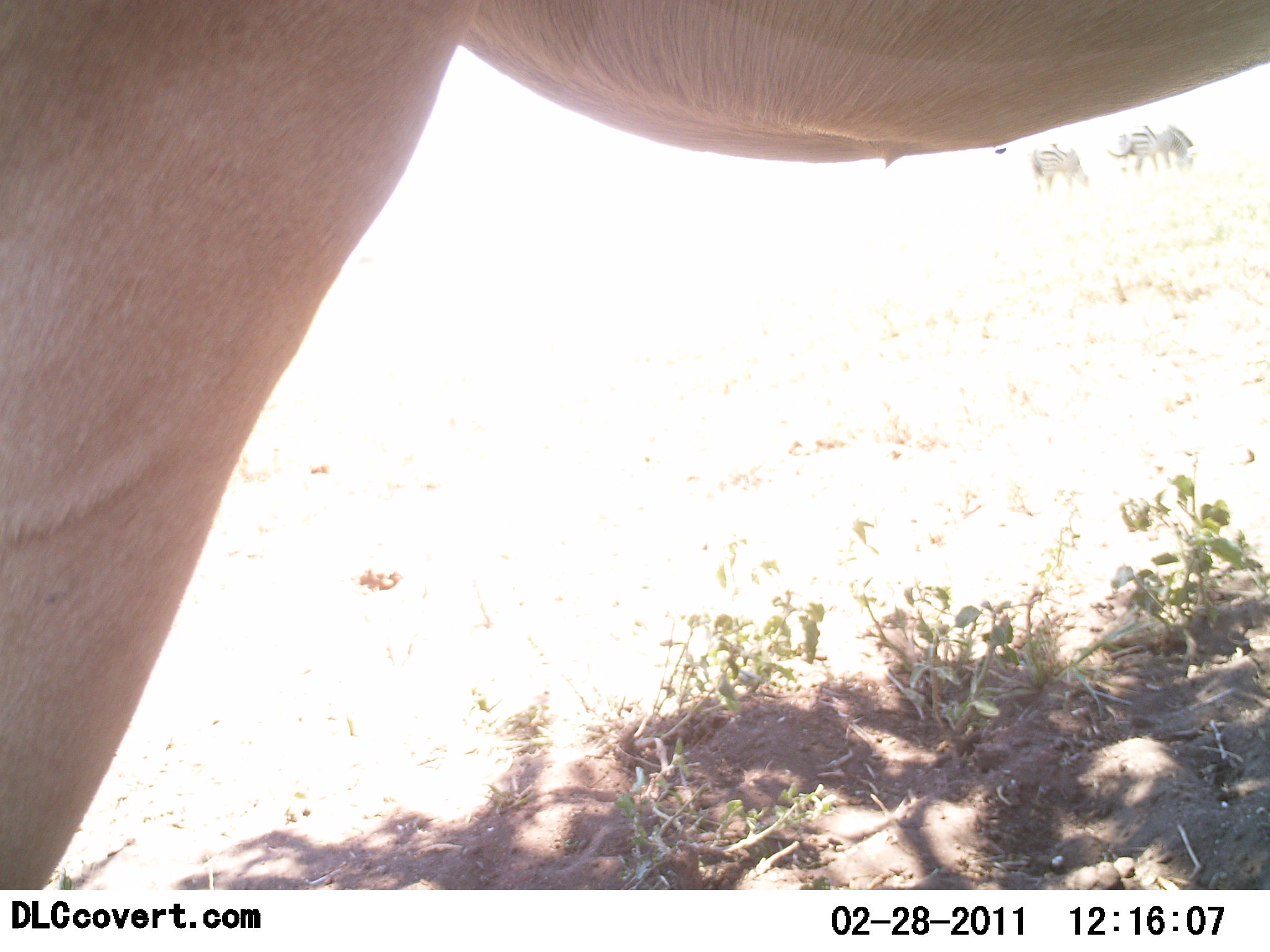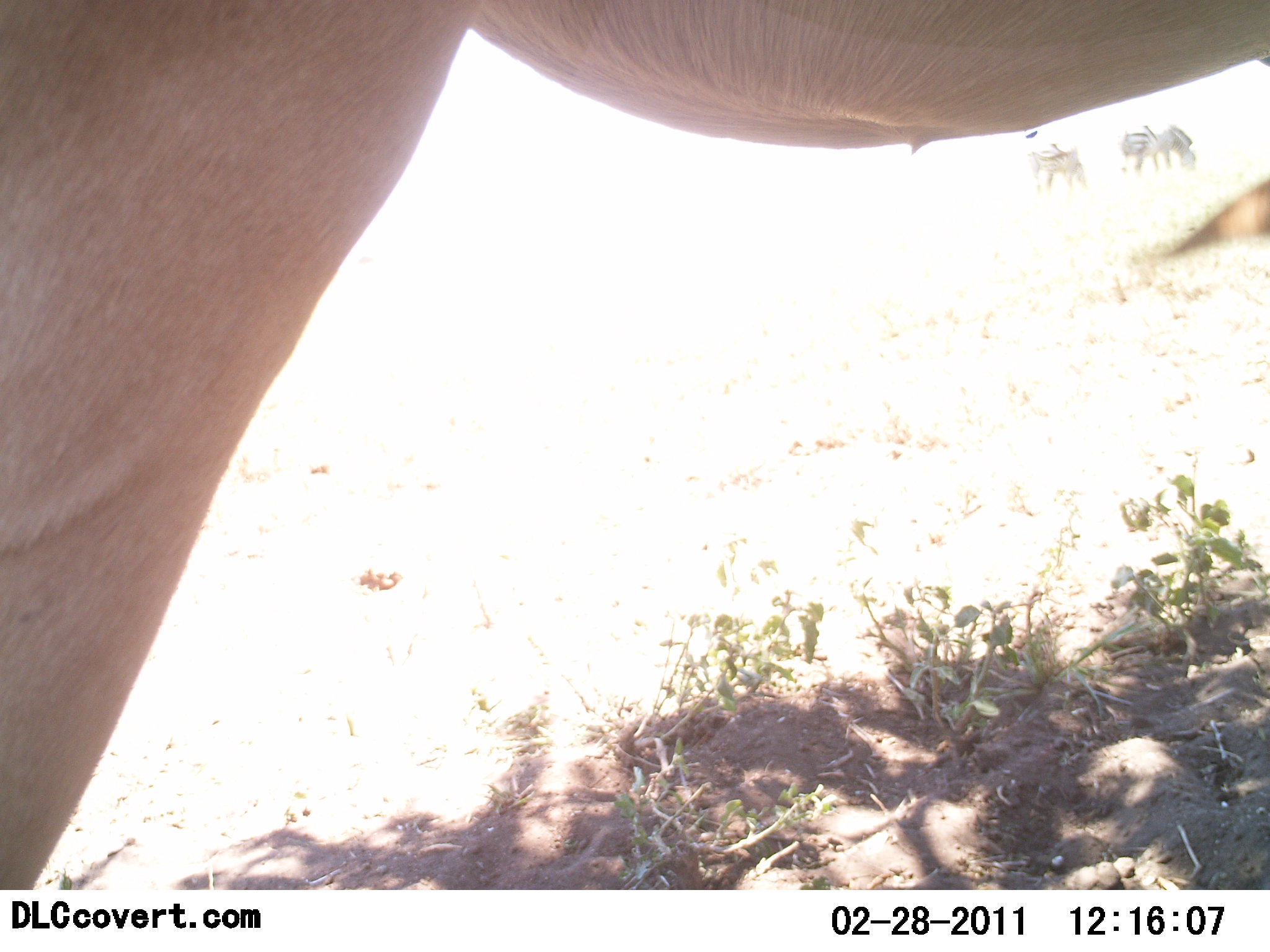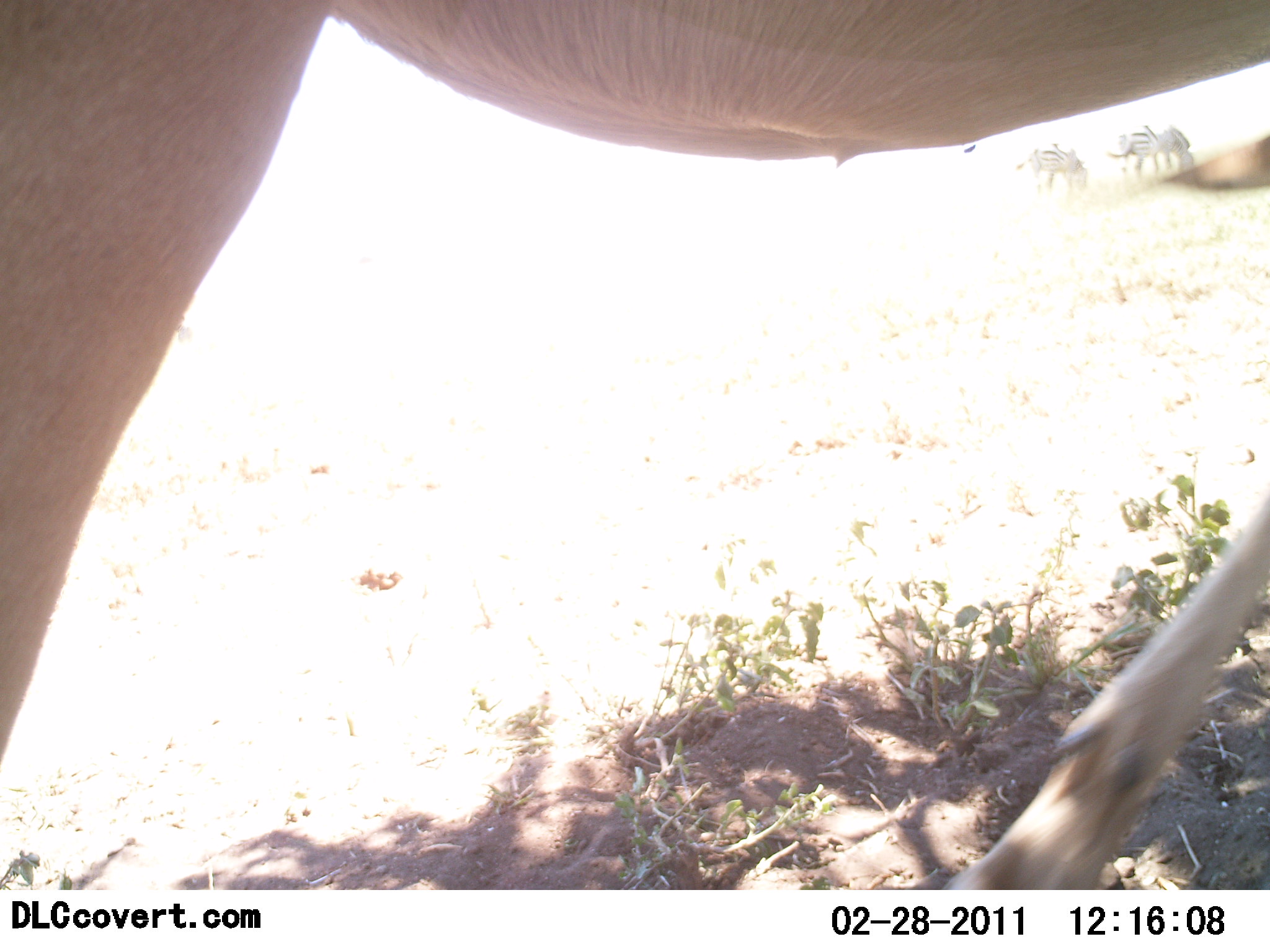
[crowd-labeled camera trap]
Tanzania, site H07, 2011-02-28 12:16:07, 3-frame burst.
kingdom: Animalia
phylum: Chordata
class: Mammalia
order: Artiodactyla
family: Bovidae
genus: Eudorcas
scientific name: Eudorcas thomsonii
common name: thomson's gazelle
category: gazellethomsons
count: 4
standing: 80%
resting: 0%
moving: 0%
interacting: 0%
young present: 0%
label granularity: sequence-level